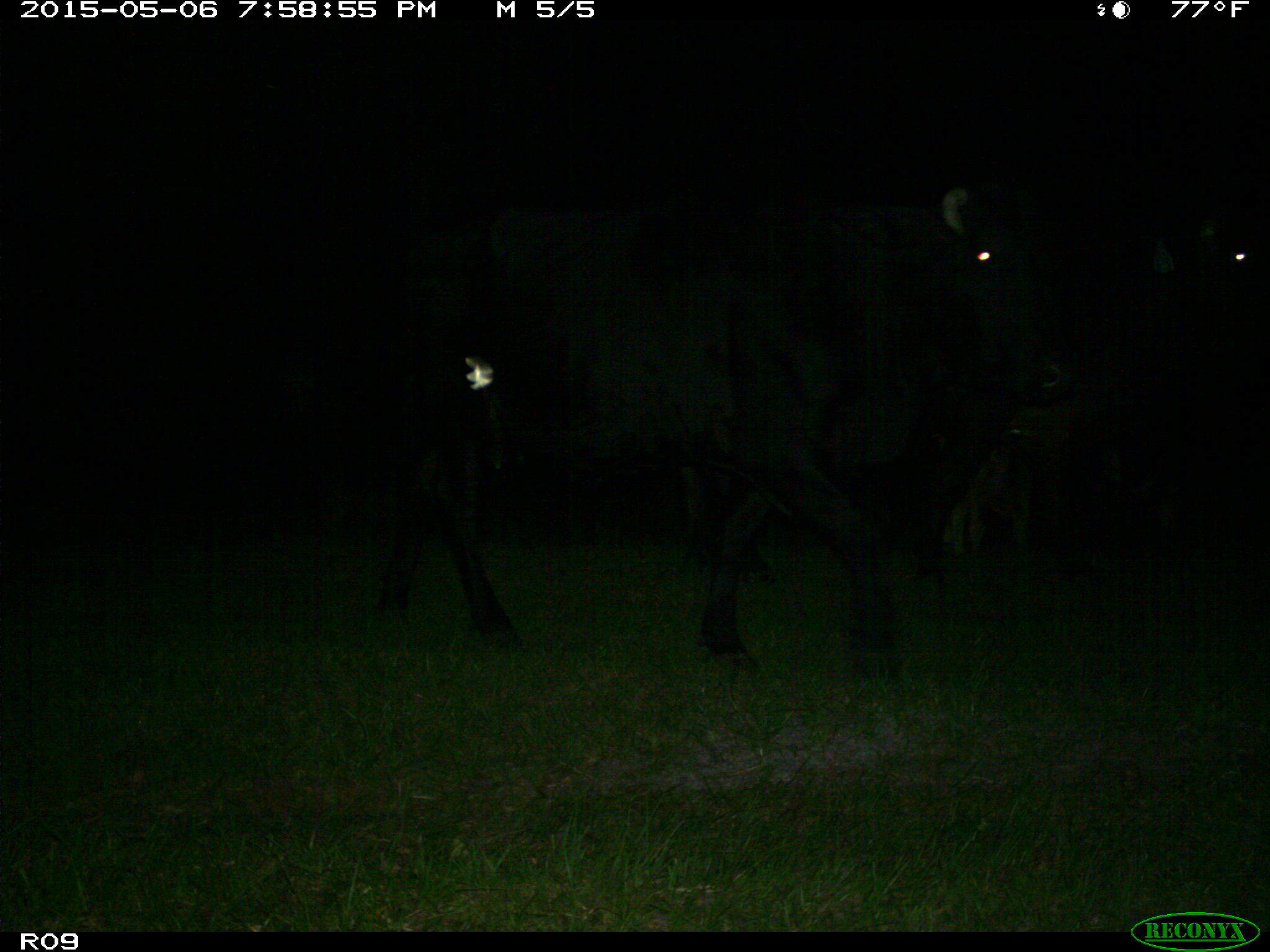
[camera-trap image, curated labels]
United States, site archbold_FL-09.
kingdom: Animalia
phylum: Chordata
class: Mammalia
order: Artiodactyla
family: Bovidae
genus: Bos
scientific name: Bos taurus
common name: domestic cow